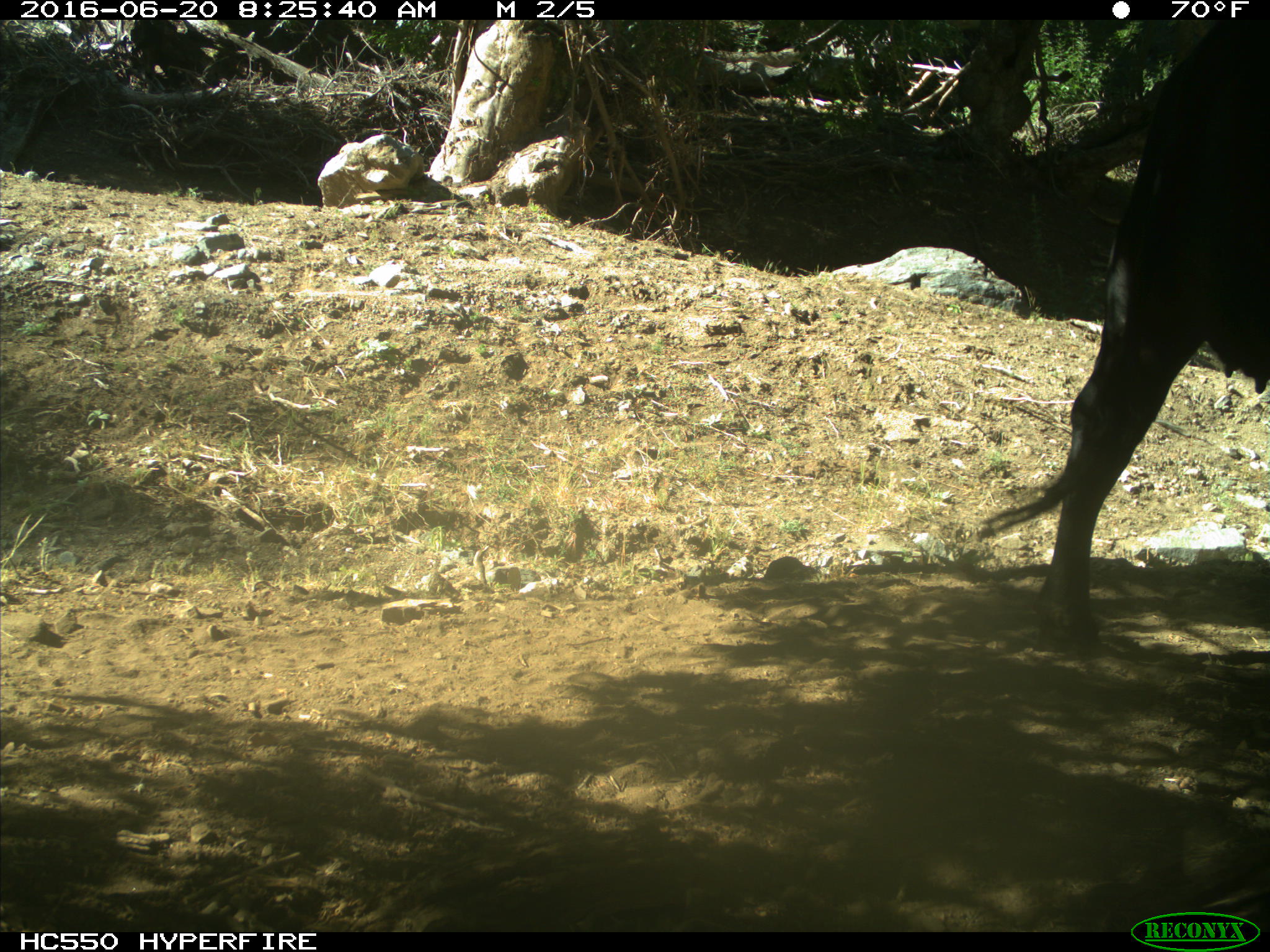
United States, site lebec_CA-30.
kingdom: Animalia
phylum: Chordata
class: Mammalia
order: Artiodactyla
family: Bovidae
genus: Bos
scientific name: Bos taurus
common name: domestic cow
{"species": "Bos taurus (domestic cow)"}